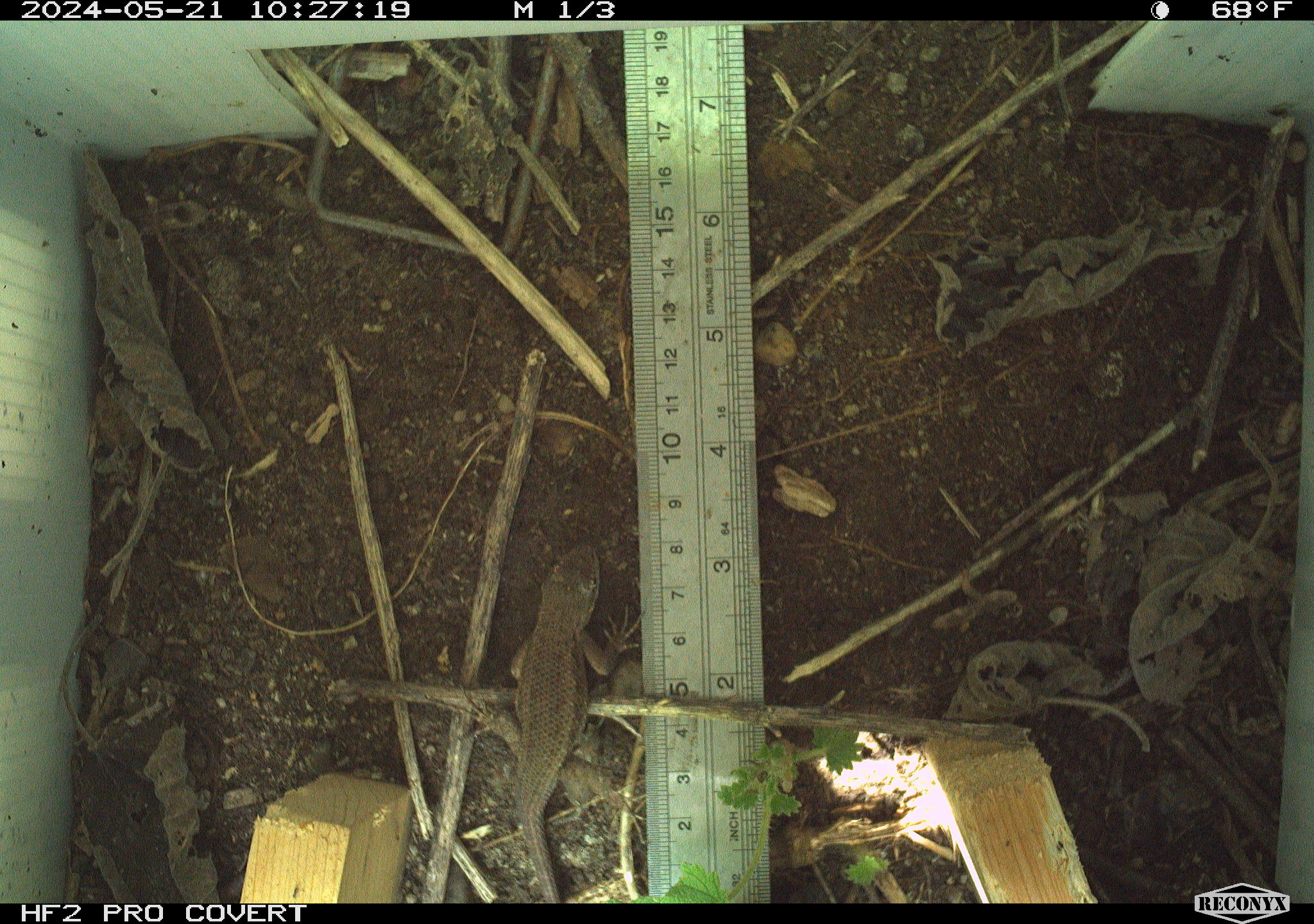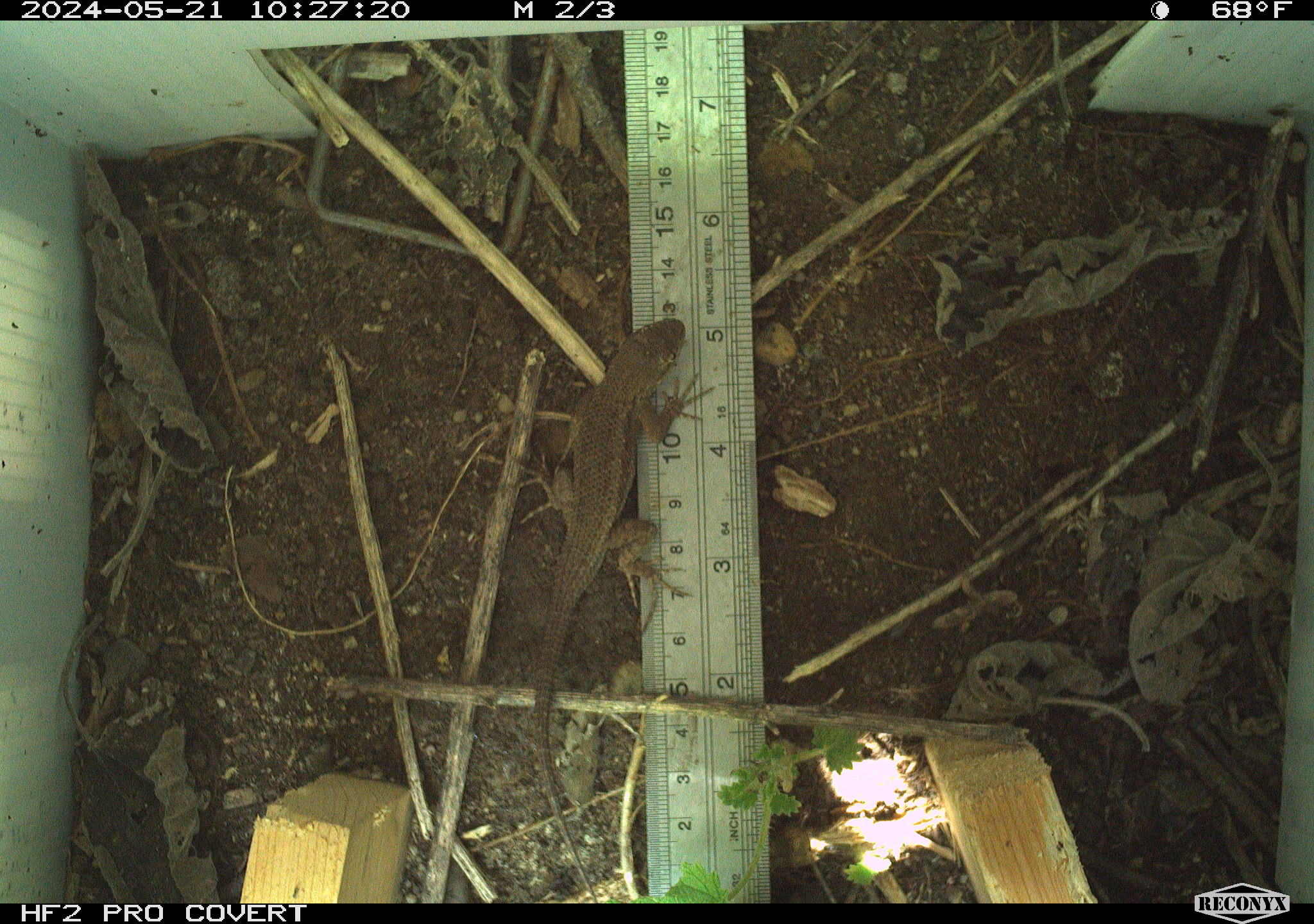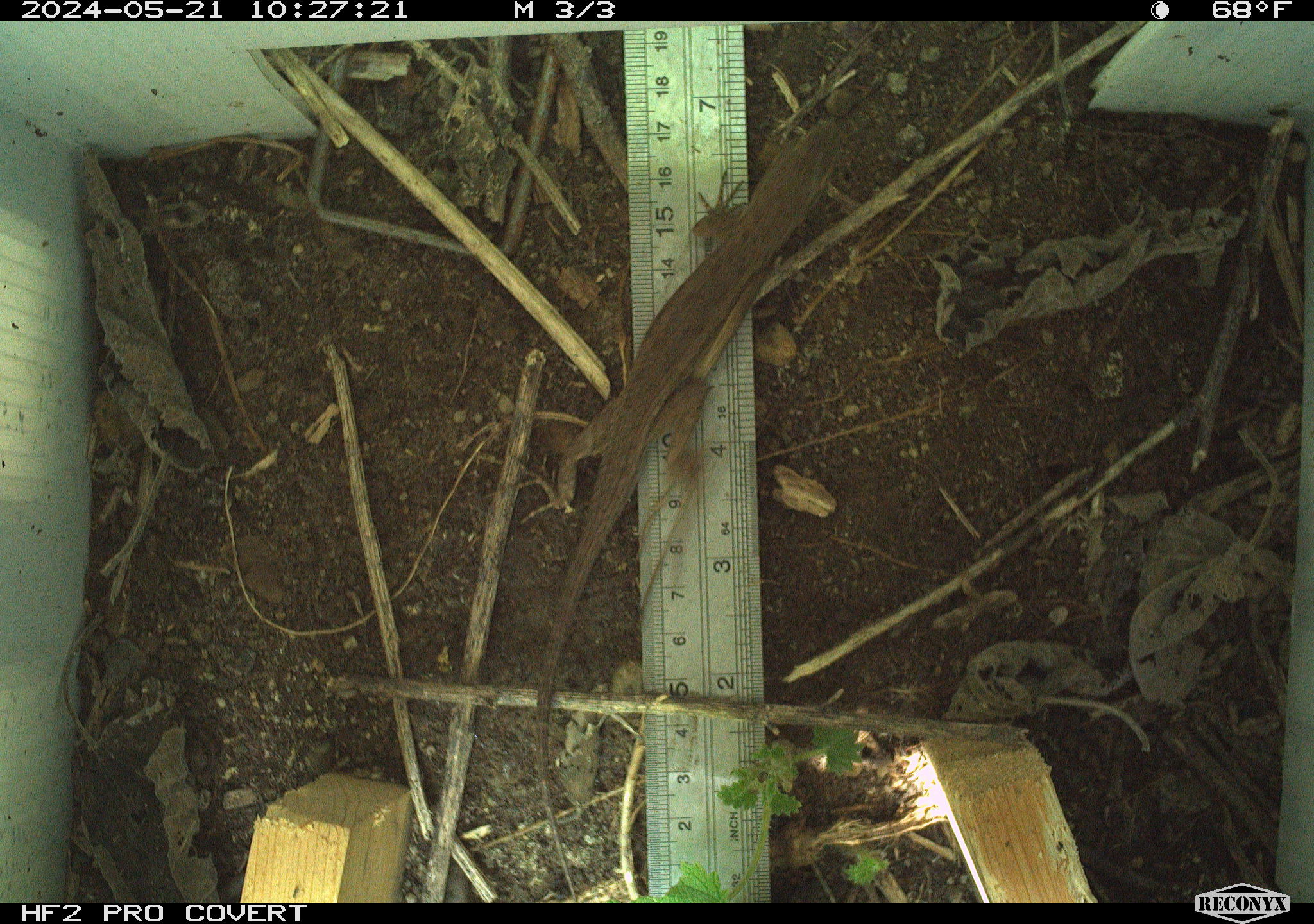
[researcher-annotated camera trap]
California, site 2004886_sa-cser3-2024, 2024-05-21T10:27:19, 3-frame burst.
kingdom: Animalia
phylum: Chordata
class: Reptilia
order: Squamata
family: Phrynosomatidae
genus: Sceloporus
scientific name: Sceloporus occidentalis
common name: western fence lizard